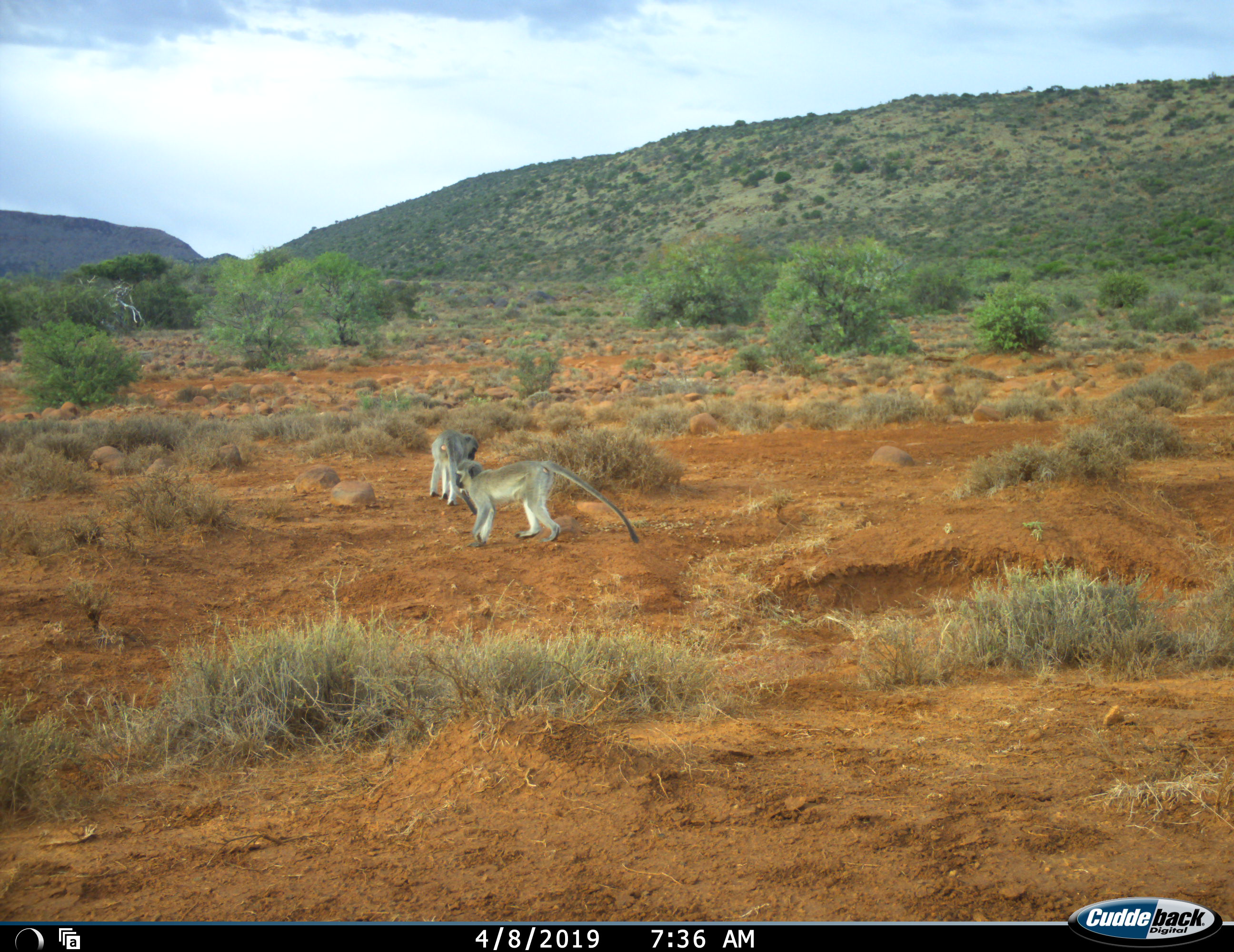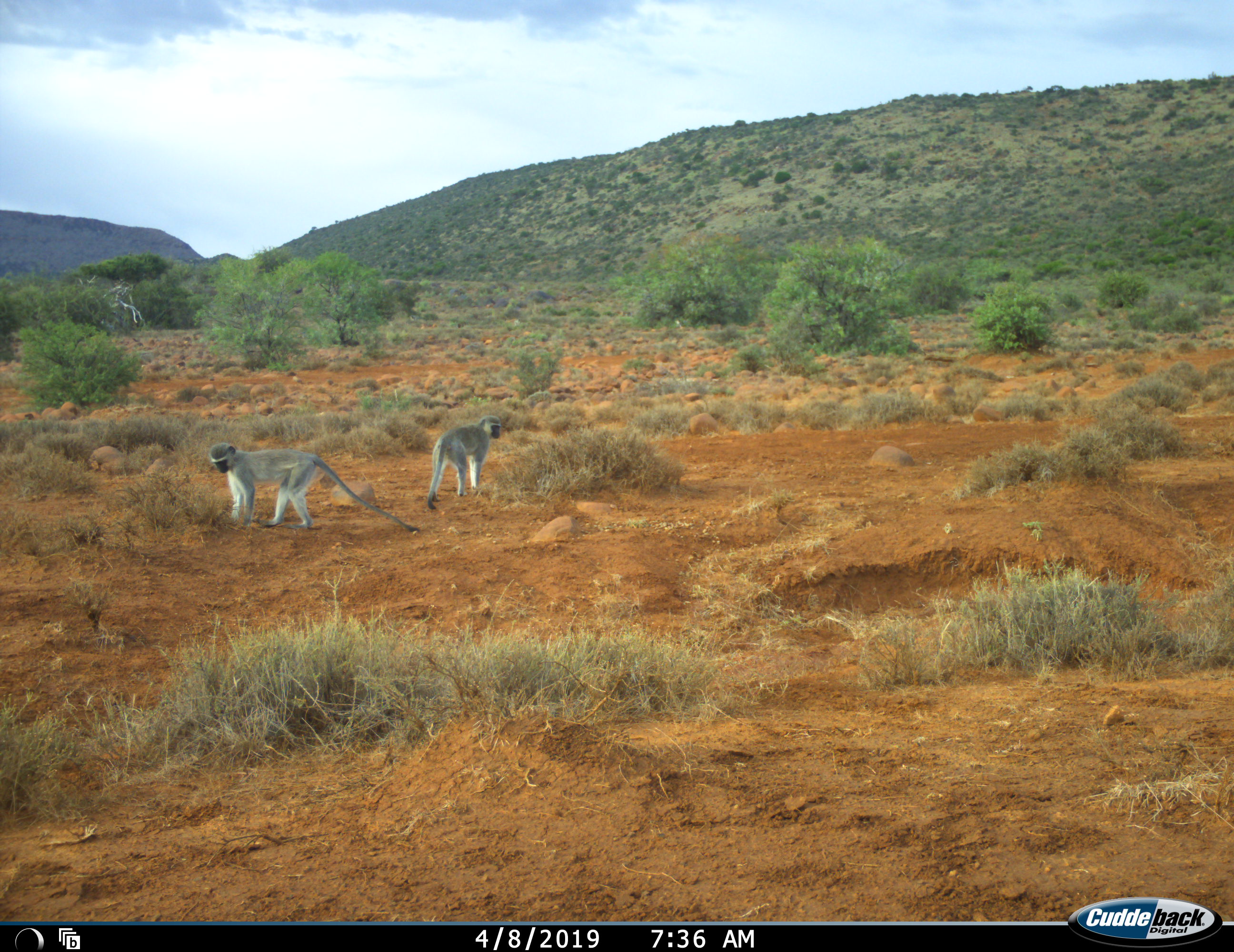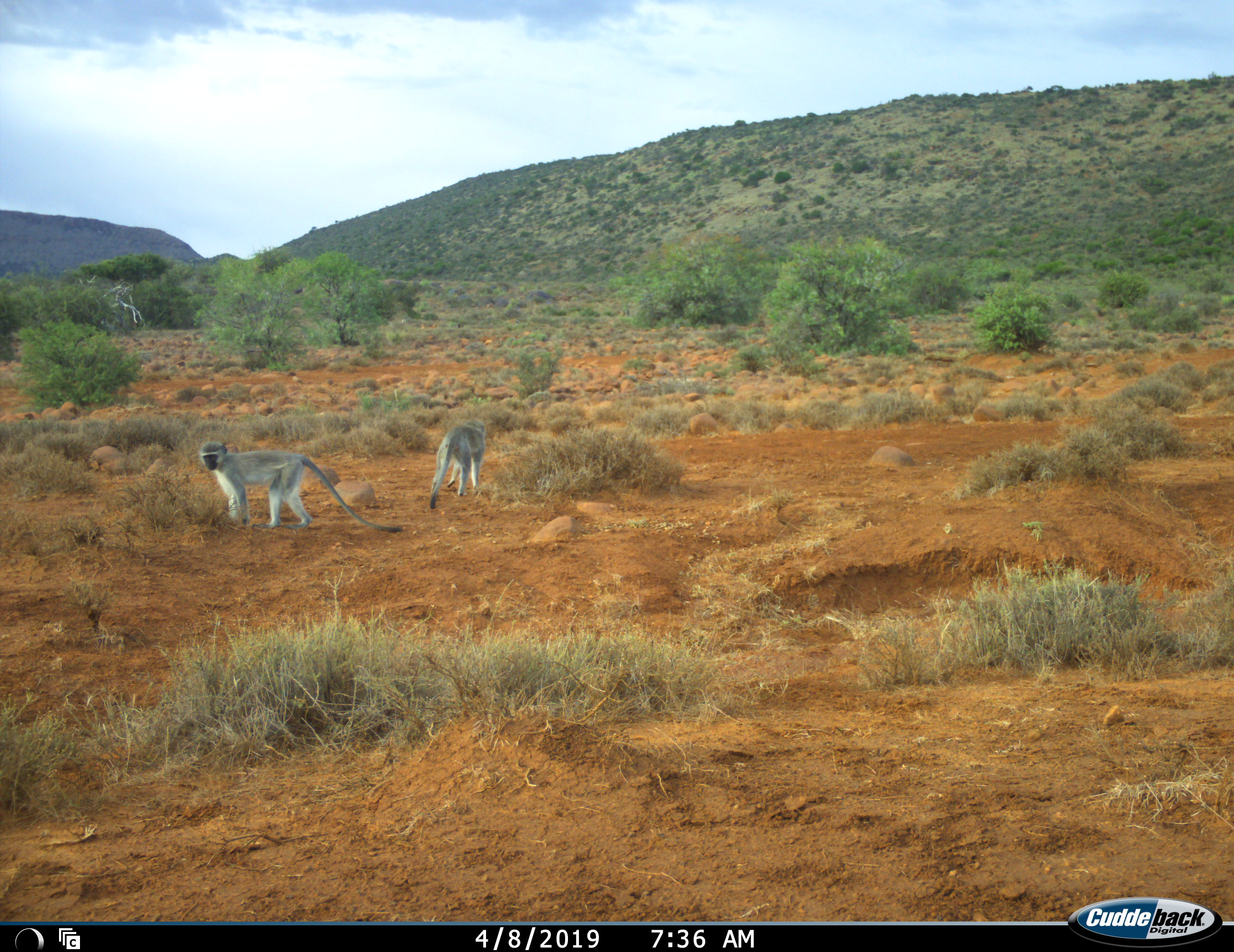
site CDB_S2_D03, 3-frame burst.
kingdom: Animalia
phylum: Chordata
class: Mammalia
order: Primates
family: Cercopithecidae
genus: Chlorocebus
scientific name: Chlorocebus pygerythrus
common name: vervet monkey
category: monkeyvervet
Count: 2.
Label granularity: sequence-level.